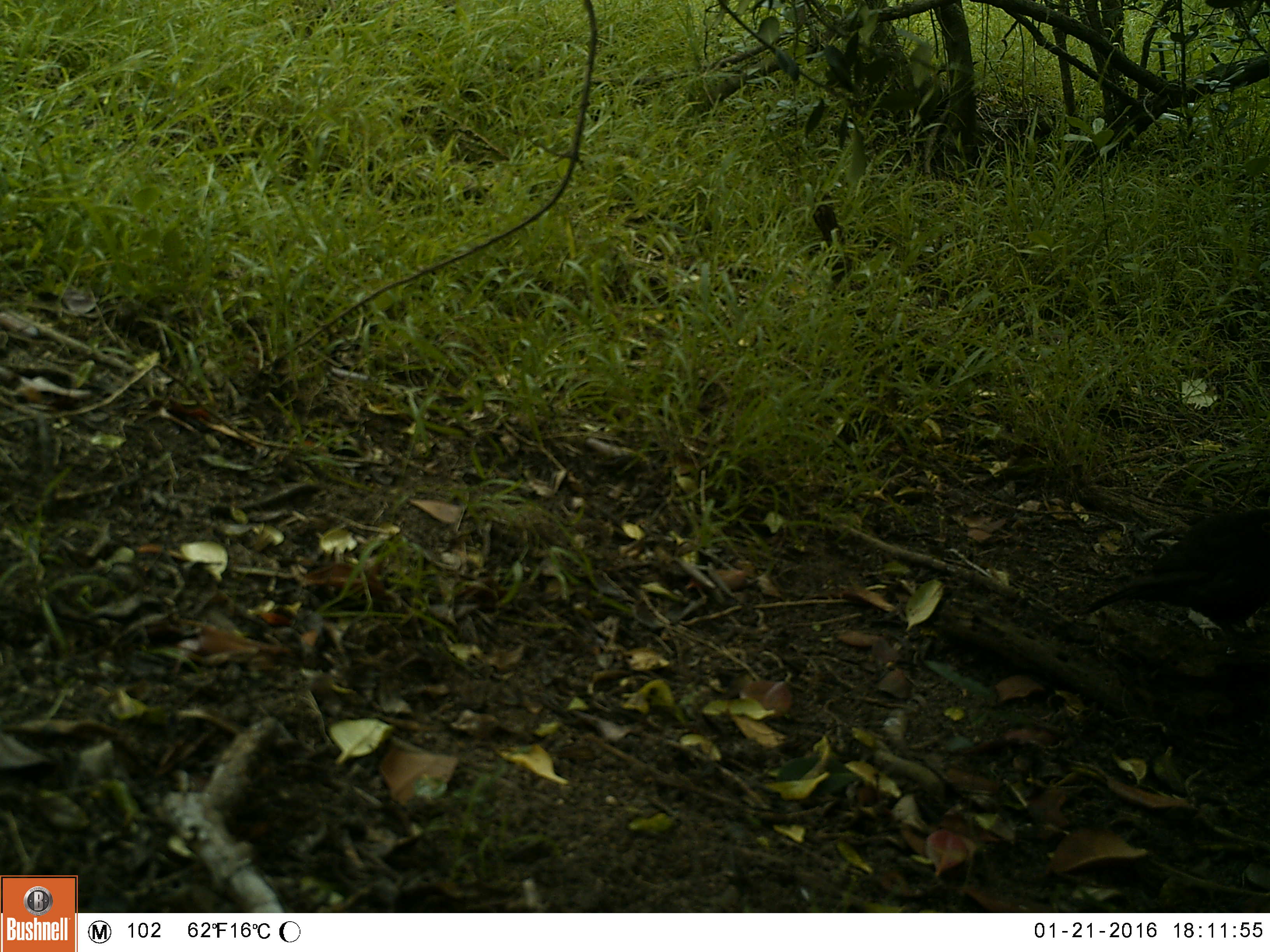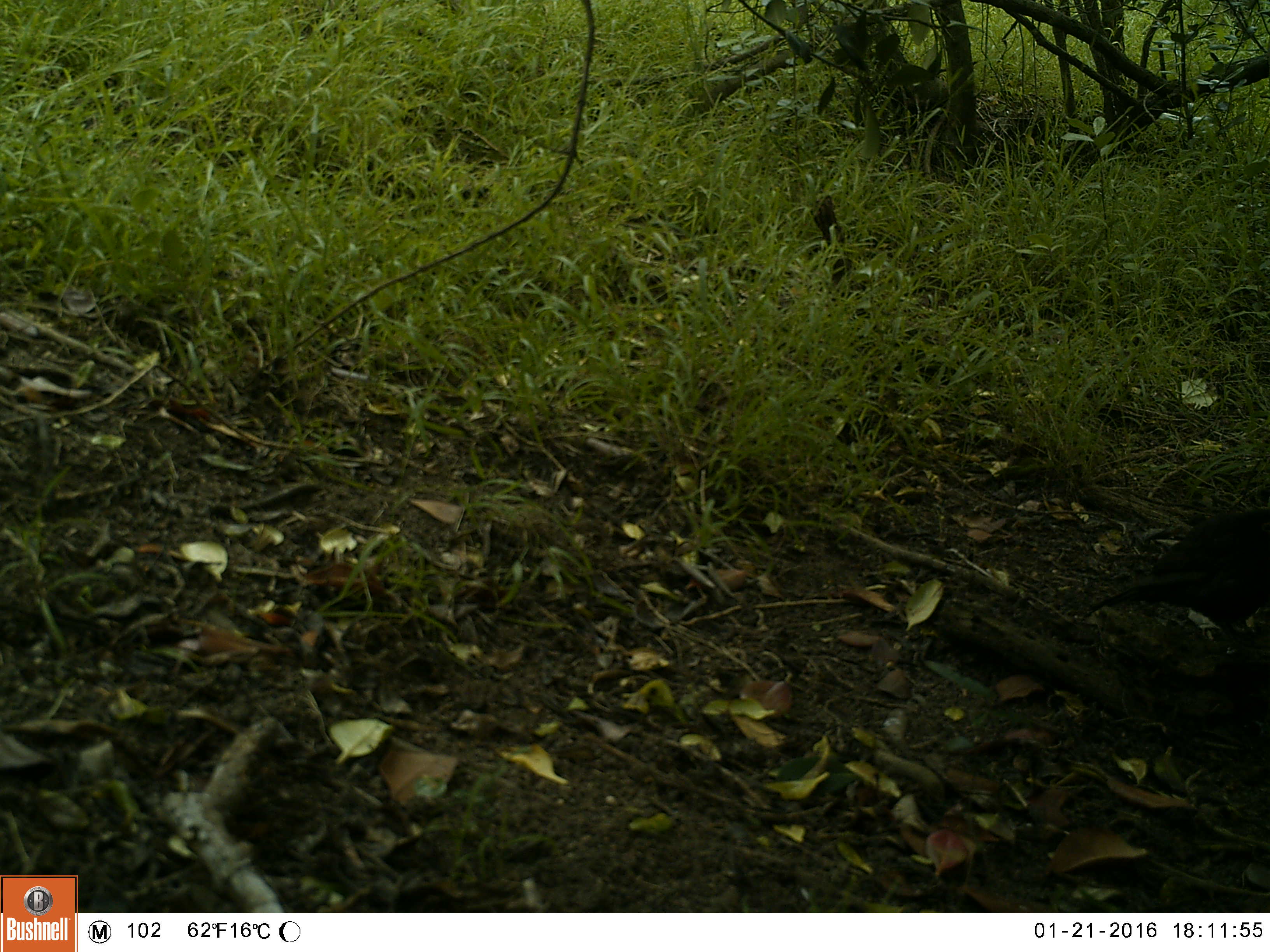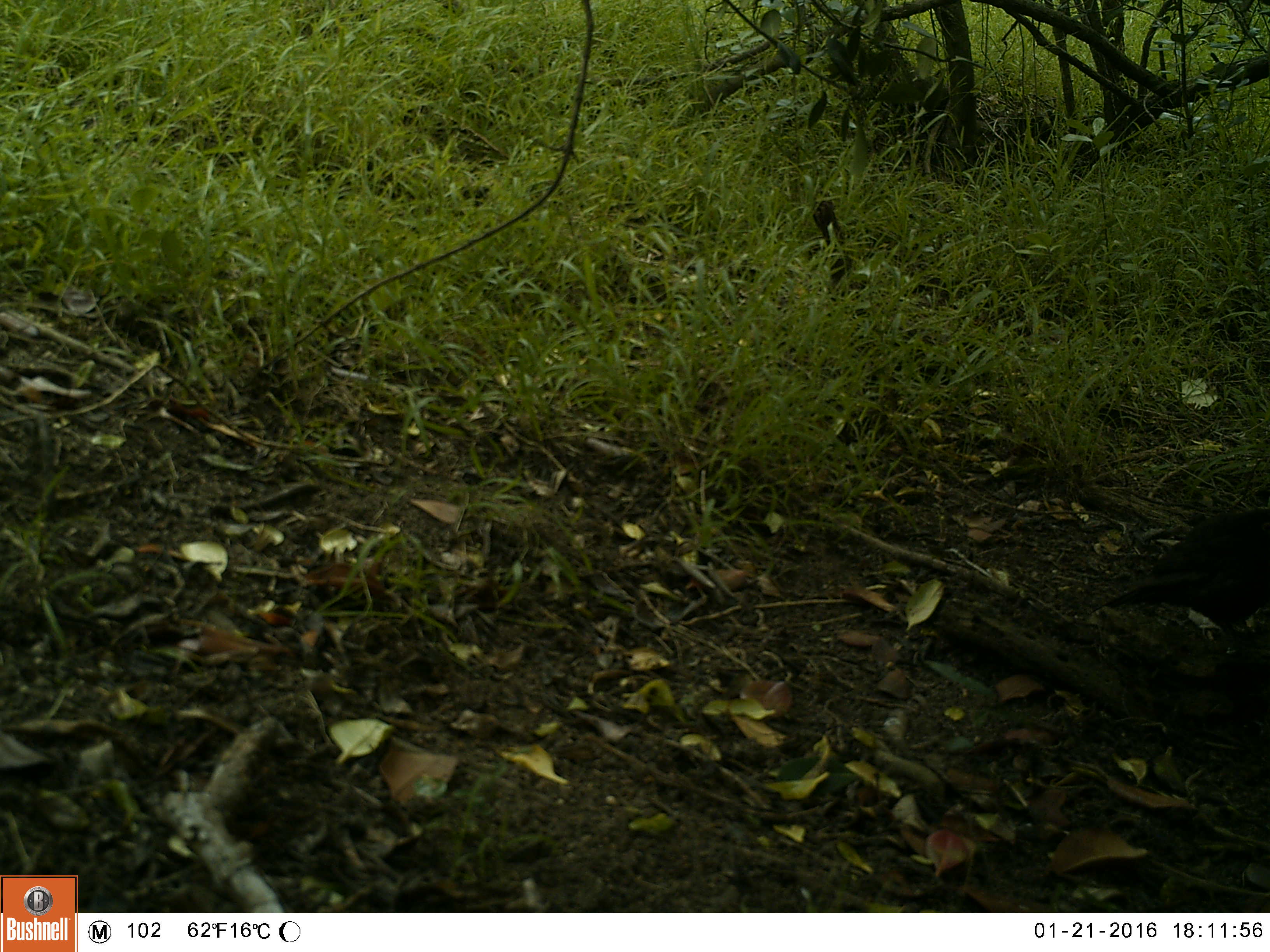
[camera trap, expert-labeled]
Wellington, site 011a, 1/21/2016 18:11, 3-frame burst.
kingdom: Animalia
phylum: Chordata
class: Aves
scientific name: Aves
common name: bird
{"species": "bird (Aves)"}